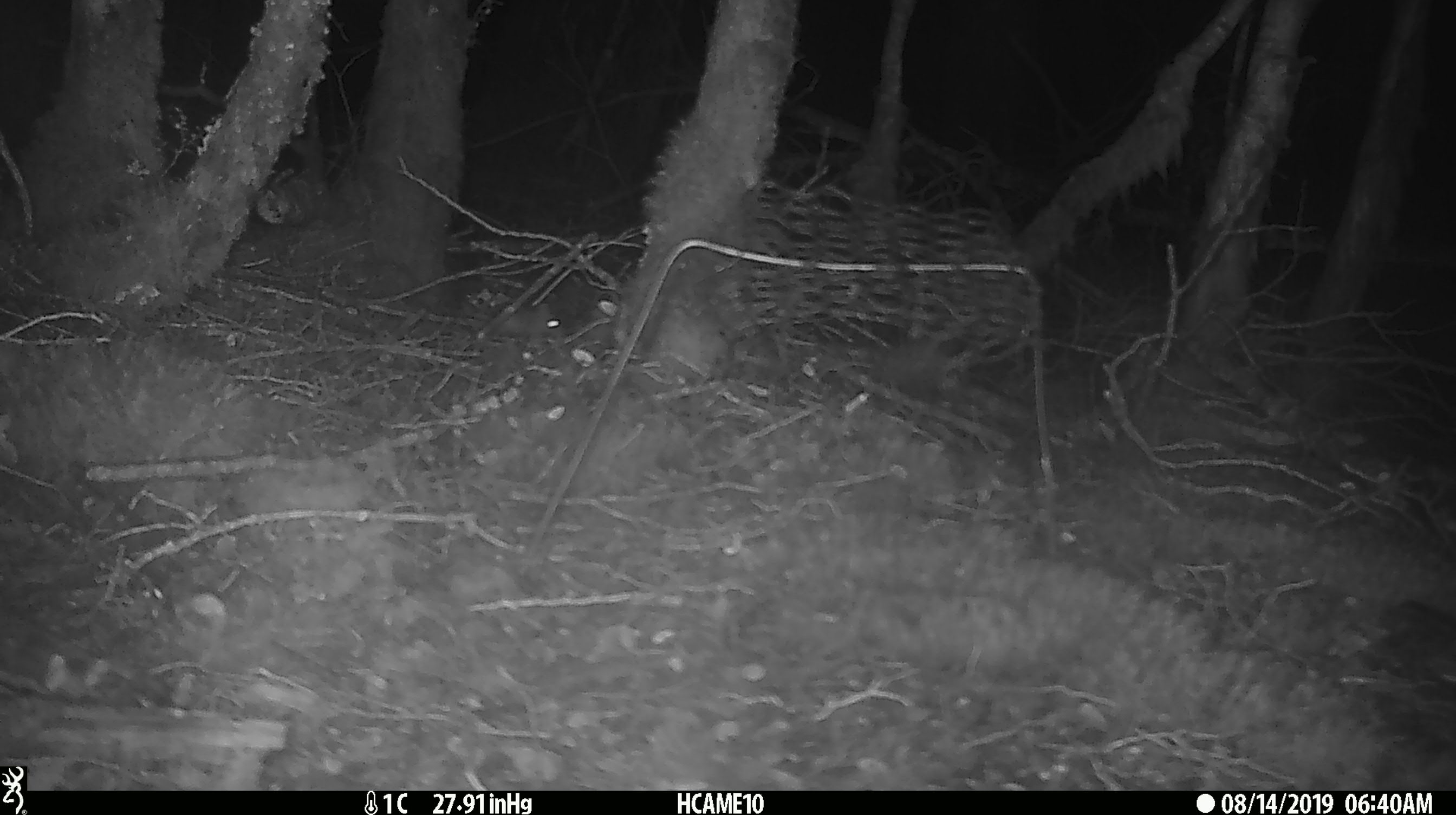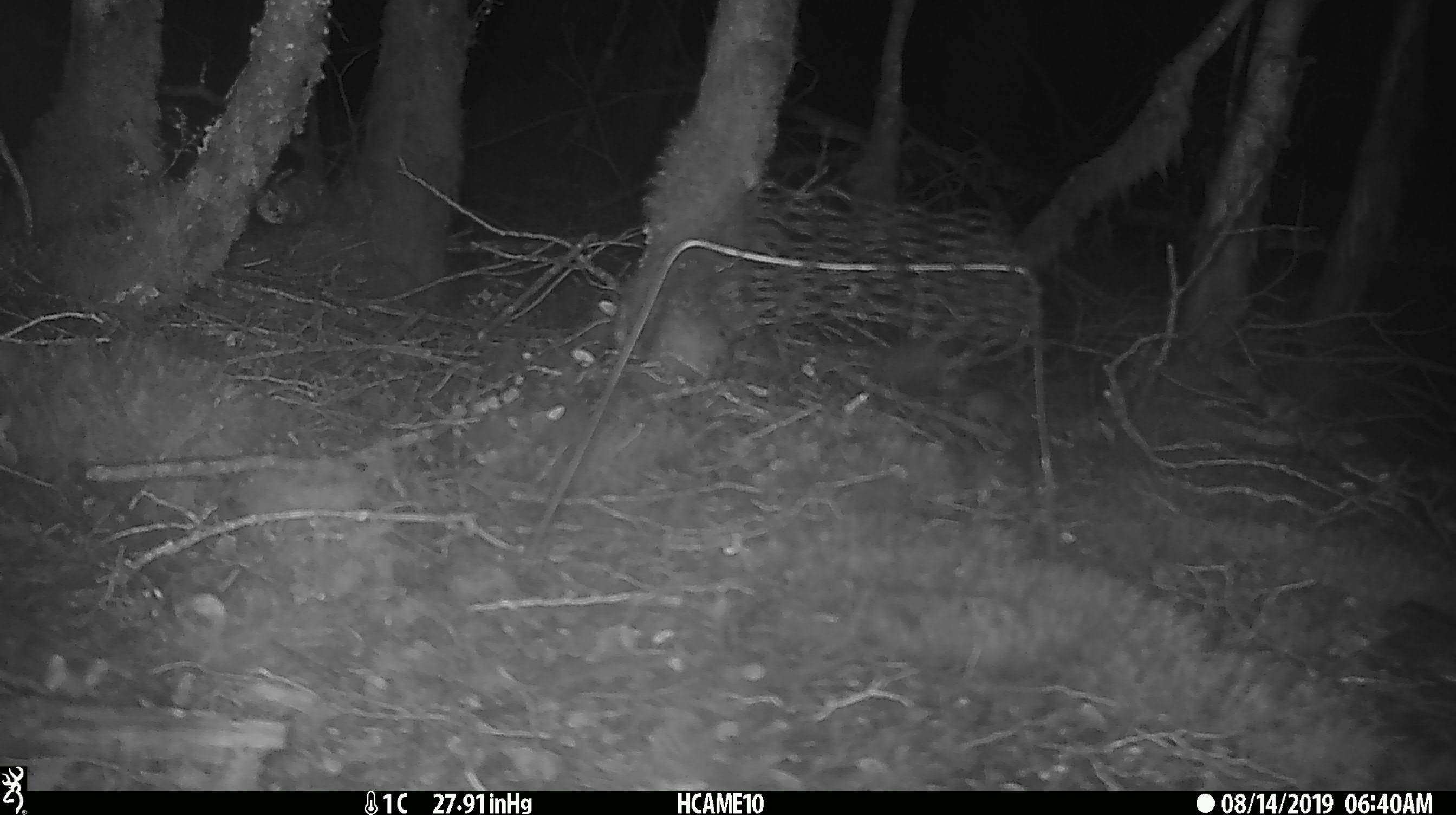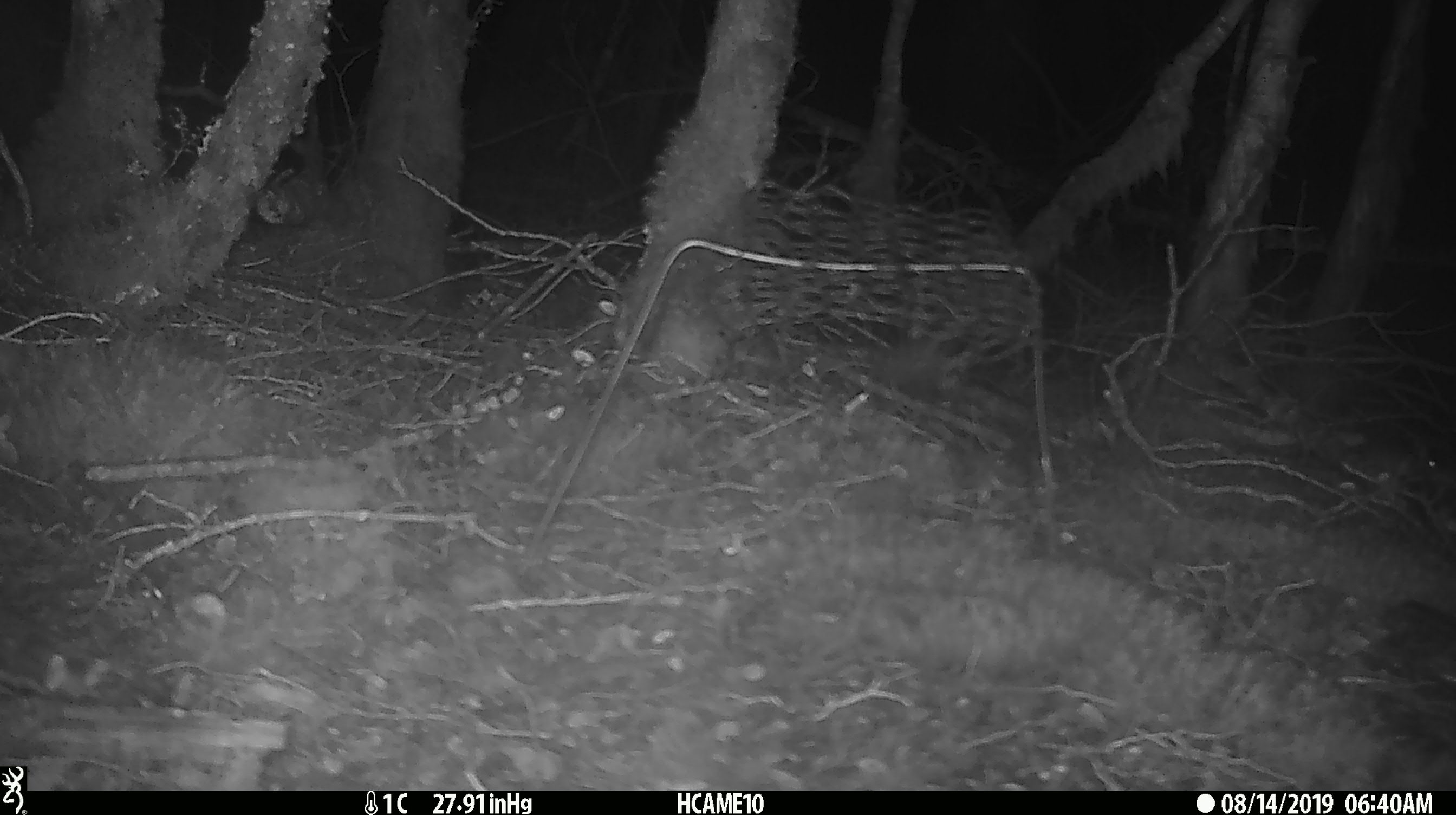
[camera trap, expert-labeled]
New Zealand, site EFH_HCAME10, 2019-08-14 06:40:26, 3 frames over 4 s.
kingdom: Animalia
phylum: Chordata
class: Mammalia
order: Rodentia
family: Muridae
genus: Mus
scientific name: Mus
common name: mouse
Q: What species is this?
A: Mouse (Mus).